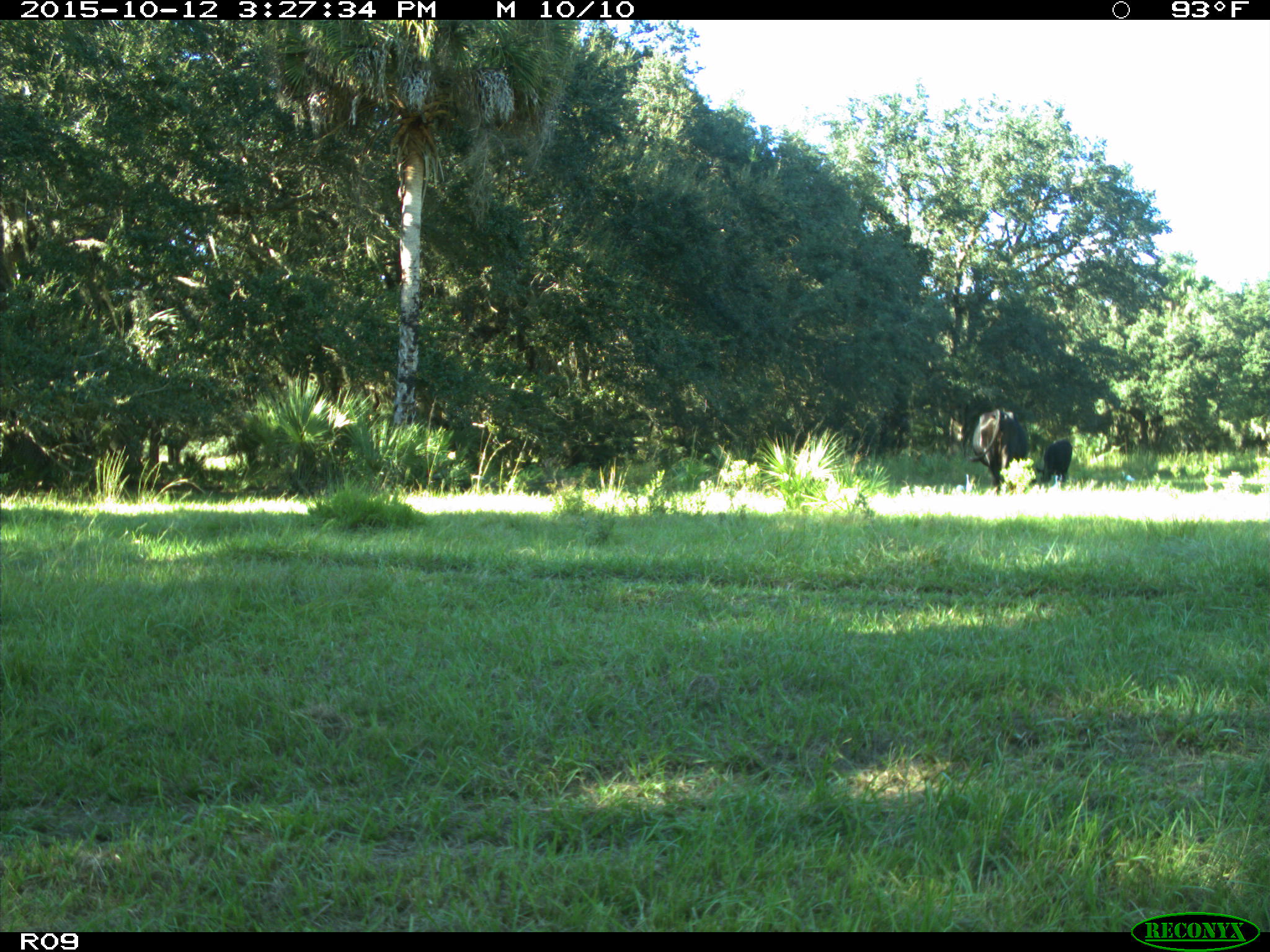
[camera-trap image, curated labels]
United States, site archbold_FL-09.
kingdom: Animalia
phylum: Chordata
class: Mammalia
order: Artiodactyla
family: Bovidae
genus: Bos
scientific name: Bos taurus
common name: domestic cow